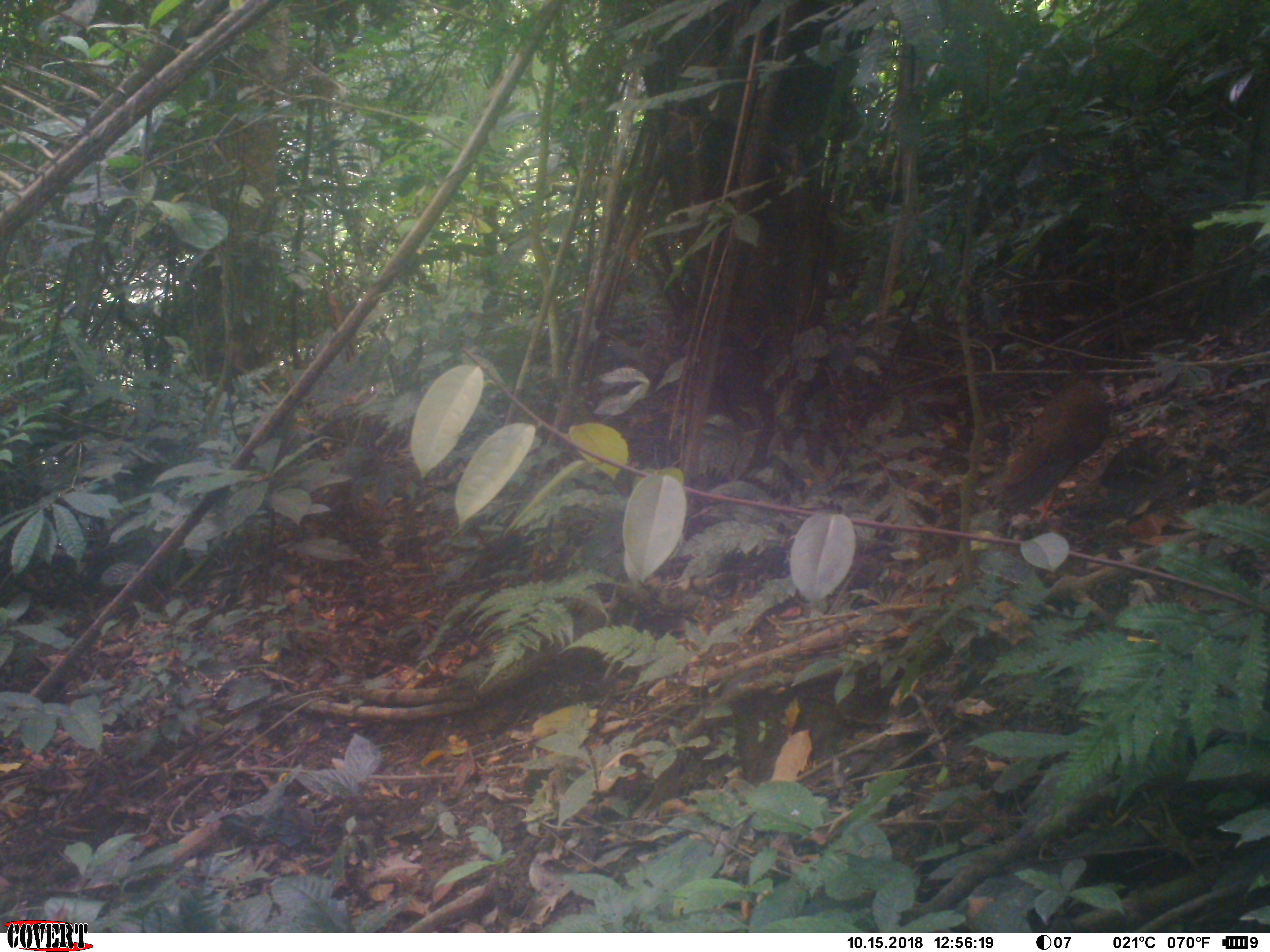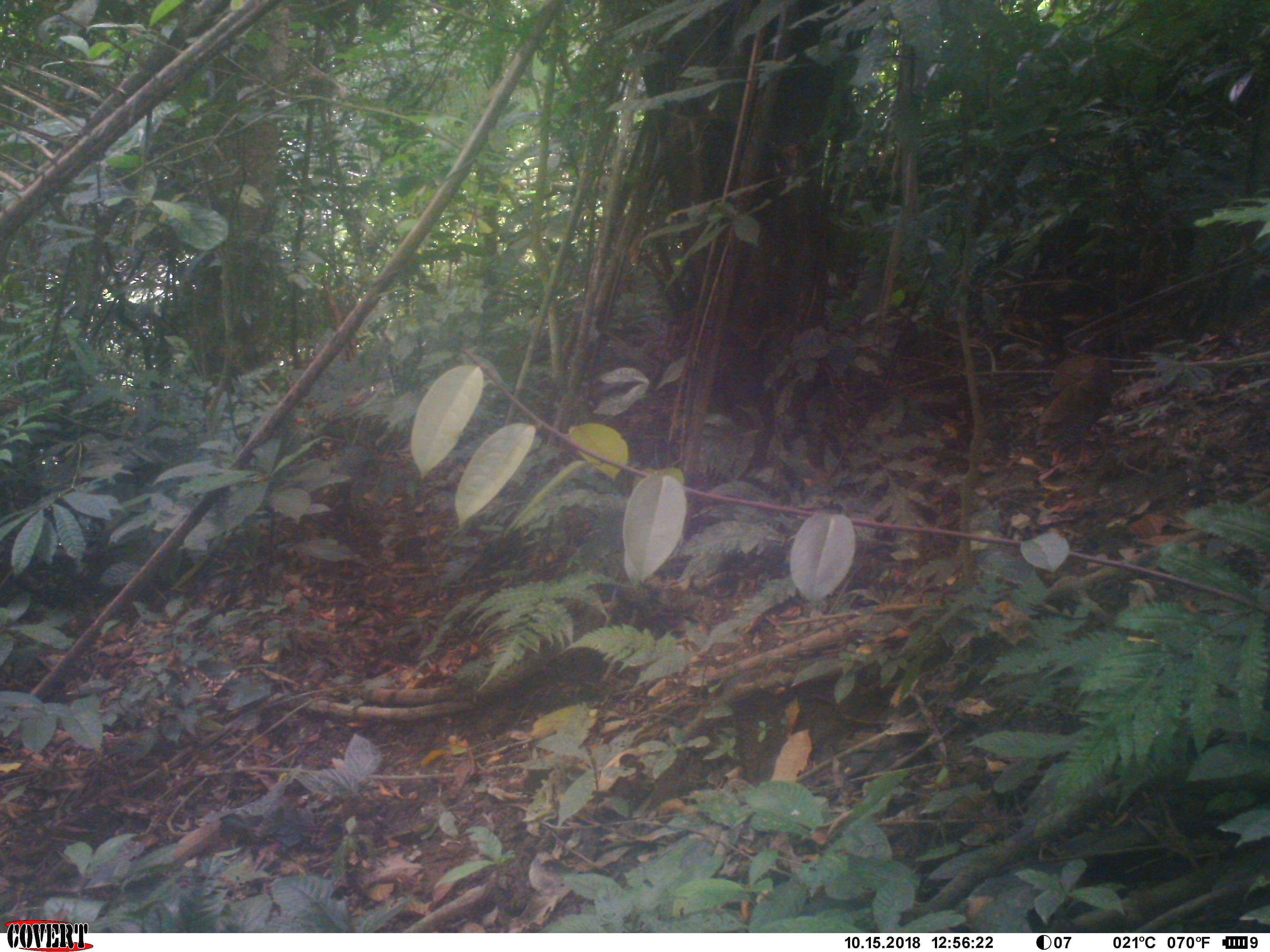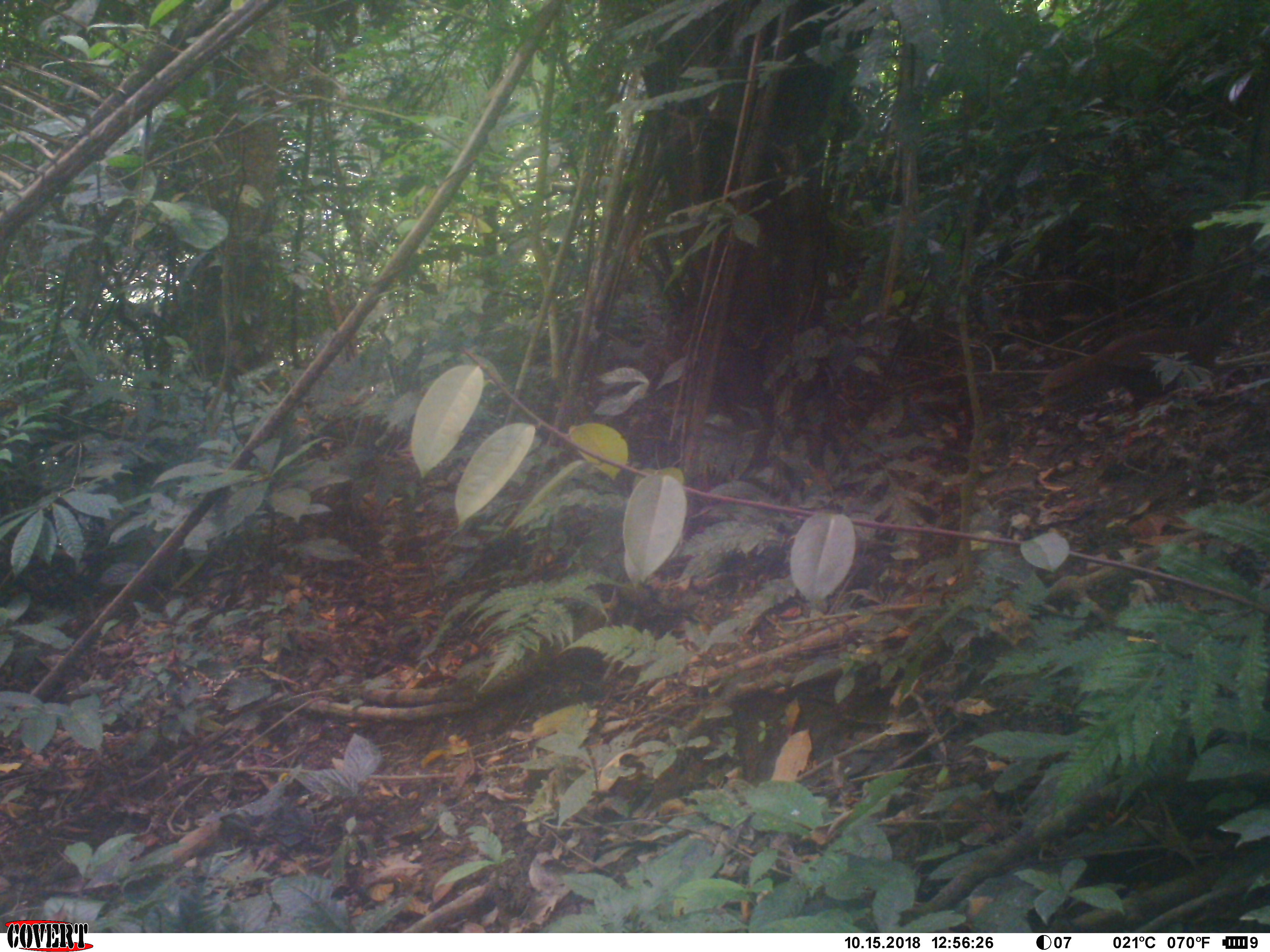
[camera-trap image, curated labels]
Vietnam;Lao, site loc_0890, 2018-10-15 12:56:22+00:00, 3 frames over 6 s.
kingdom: Animalia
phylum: Chordata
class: Aves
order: Galliformes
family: Phasianidae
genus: Lophura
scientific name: Lophura nycthemera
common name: silver pheasant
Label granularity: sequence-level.